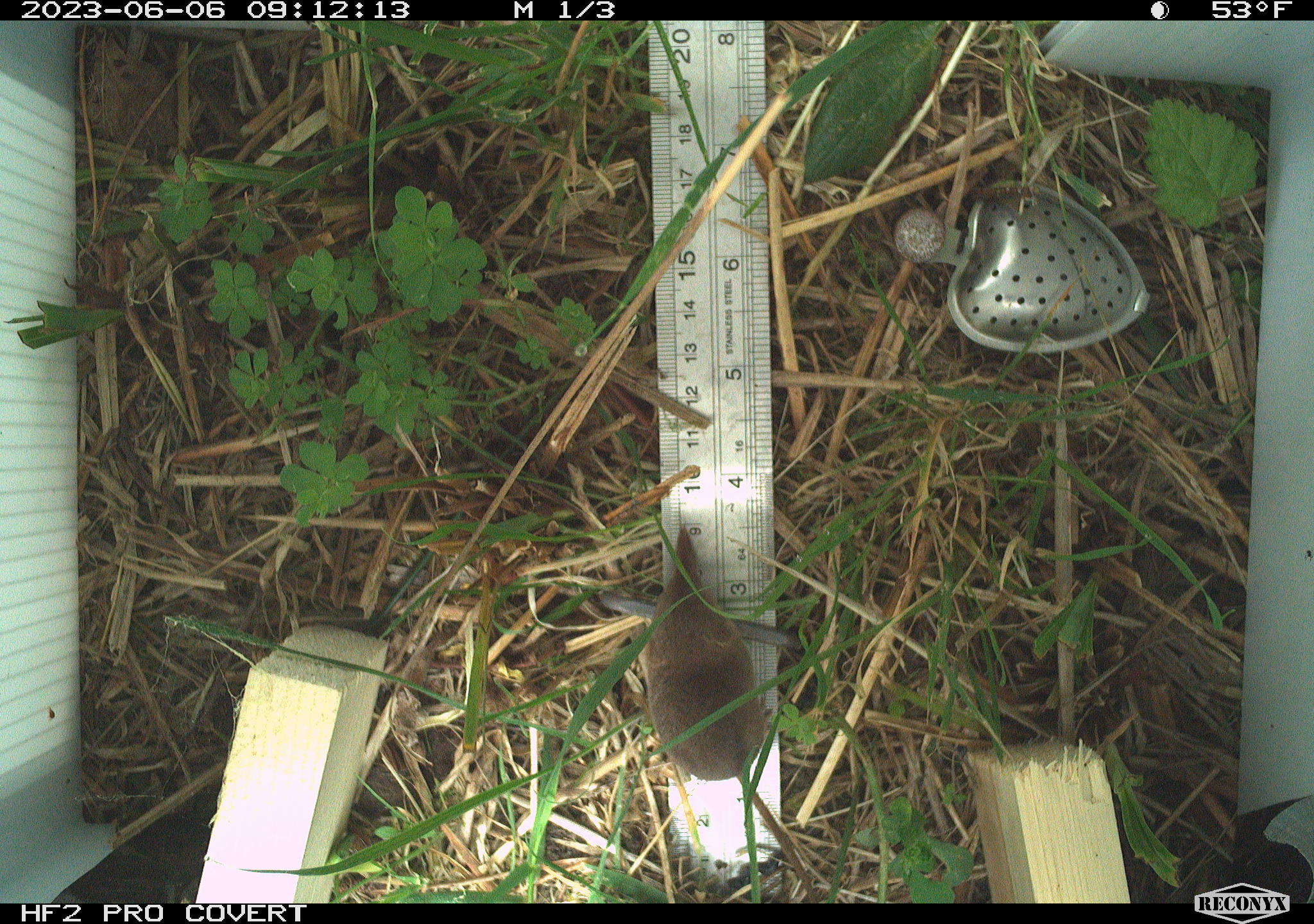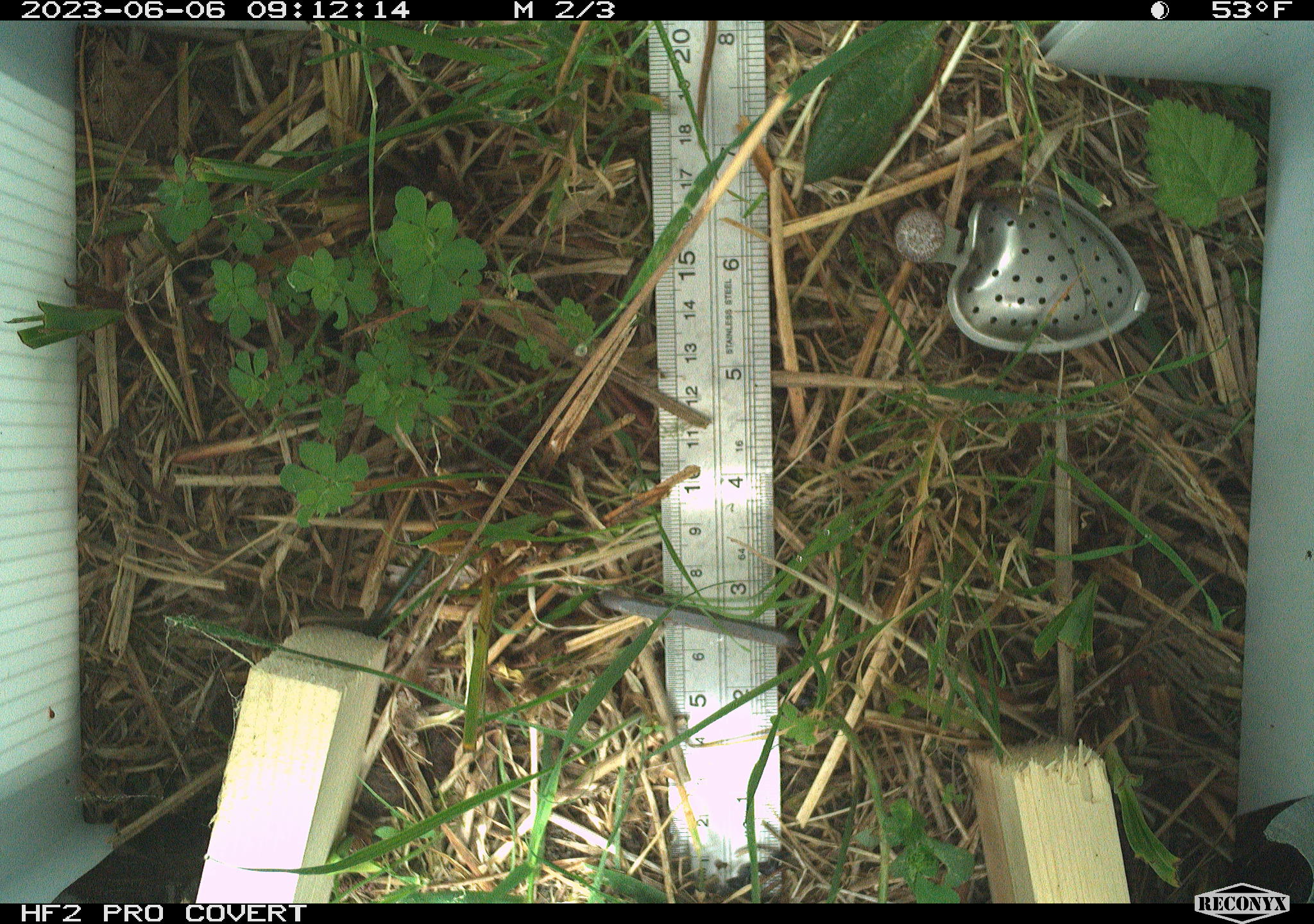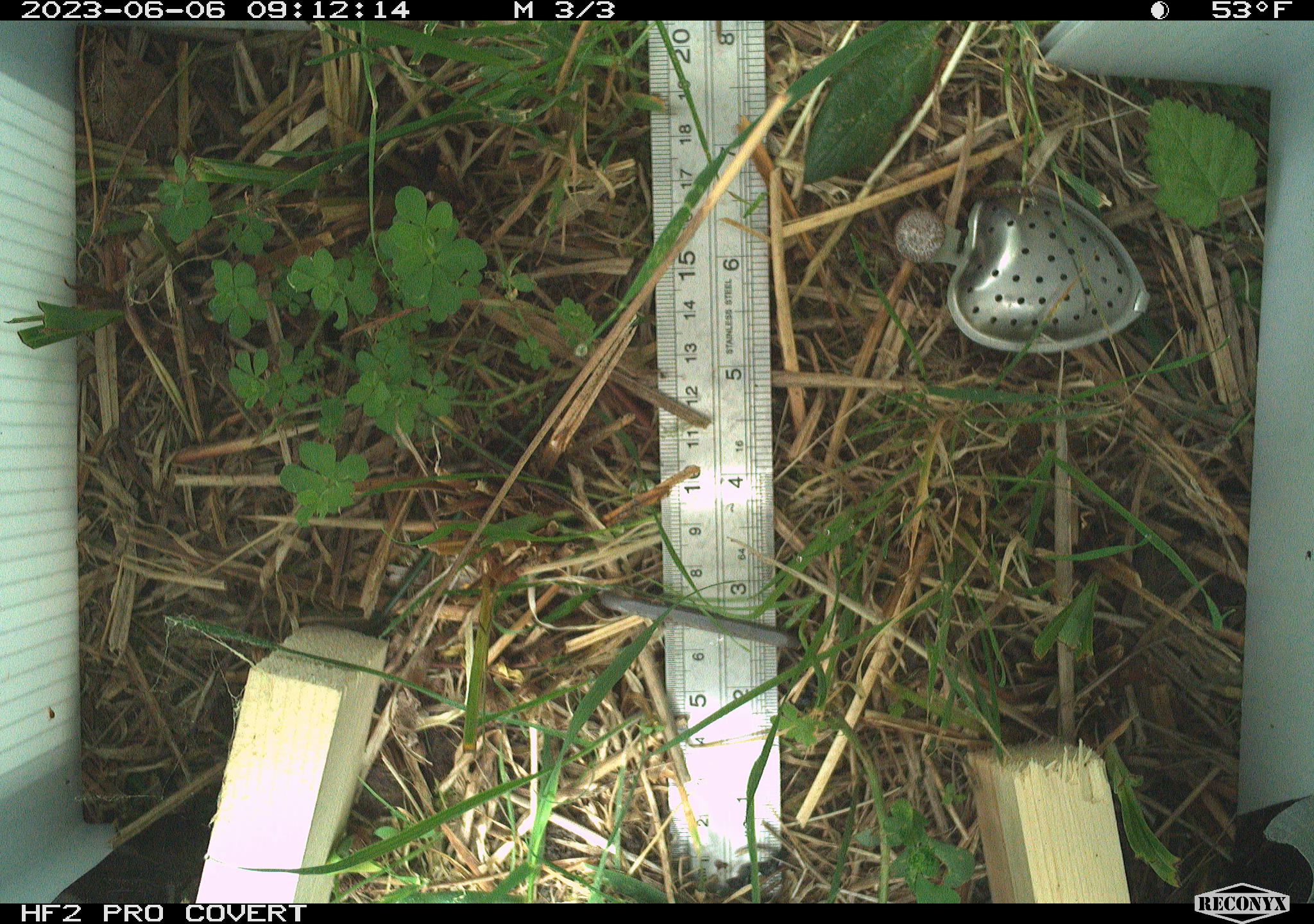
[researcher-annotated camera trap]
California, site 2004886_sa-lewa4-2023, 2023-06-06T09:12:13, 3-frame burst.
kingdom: Animalia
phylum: Chordata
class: Mammalia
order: Eulipotyphla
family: Soricidae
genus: Sorex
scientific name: Sorex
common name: long-tailed shrew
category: sorex species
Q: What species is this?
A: Sorex species (long-tailed shrew) (Sorex).